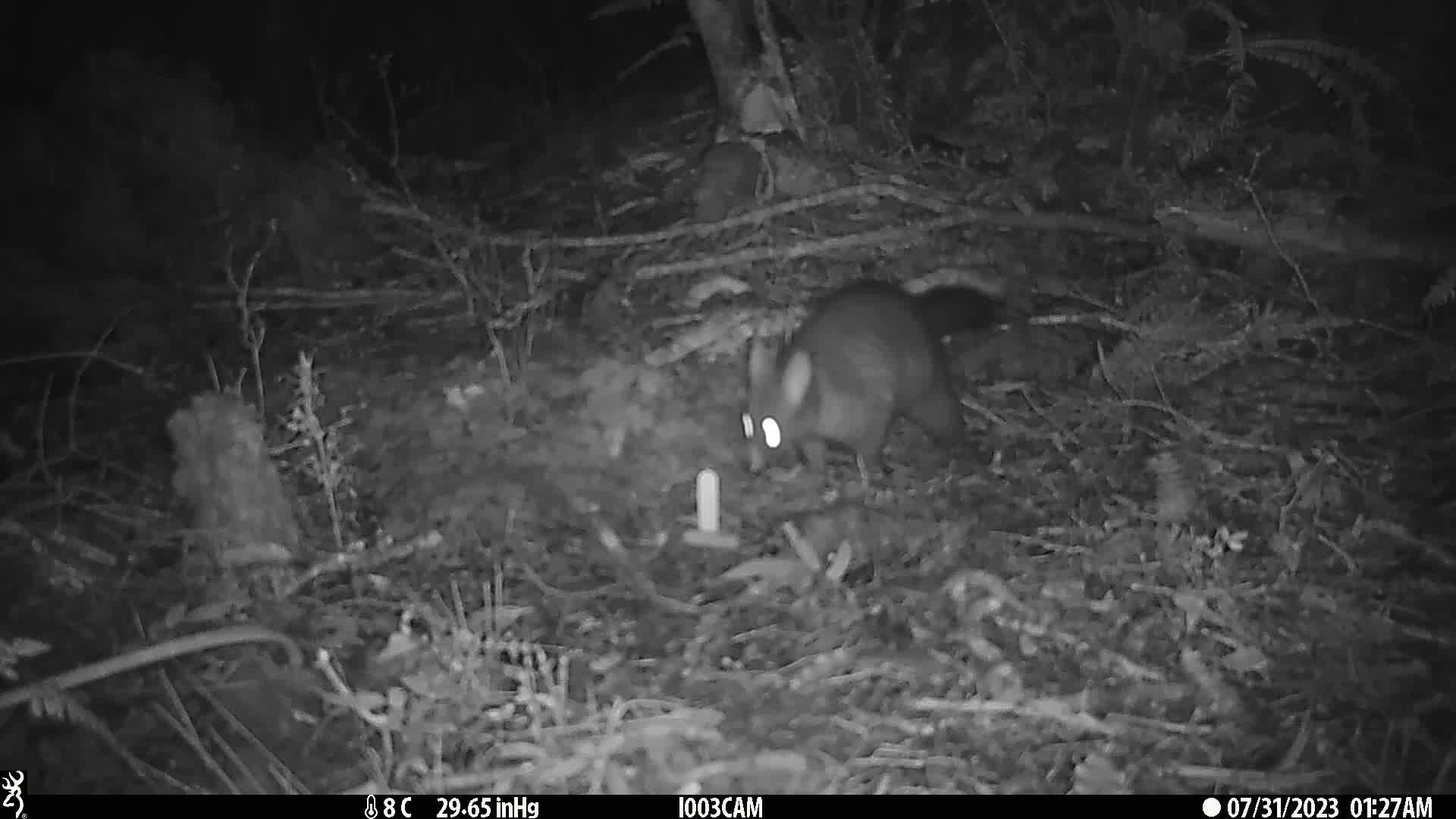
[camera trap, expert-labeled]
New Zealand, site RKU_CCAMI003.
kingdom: Animalia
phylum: Chordata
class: Mammalia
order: Diprotodontia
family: Phalangeridae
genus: Trichosurus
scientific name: Trichosurus vulpecula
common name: common brushtail possum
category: possum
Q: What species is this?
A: Possum (common brushtail possum) (Trichosurus vulpecula).